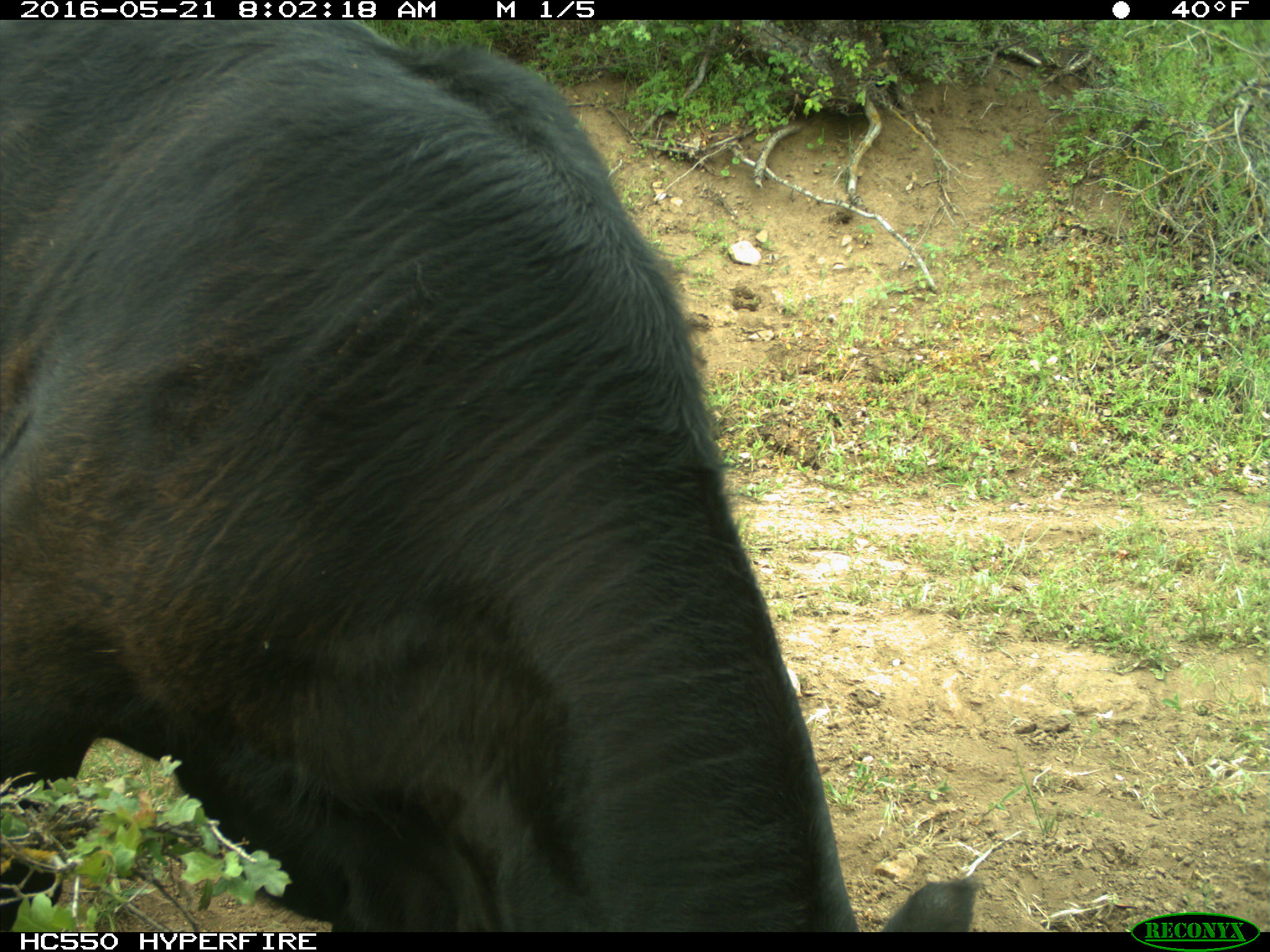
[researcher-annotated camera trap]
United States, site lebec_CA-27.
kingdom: Animalia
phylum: Chordata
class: Mammalia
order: Artiodactyla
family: Bovidae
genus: Bos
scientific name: Bos taurus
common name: domestic cow